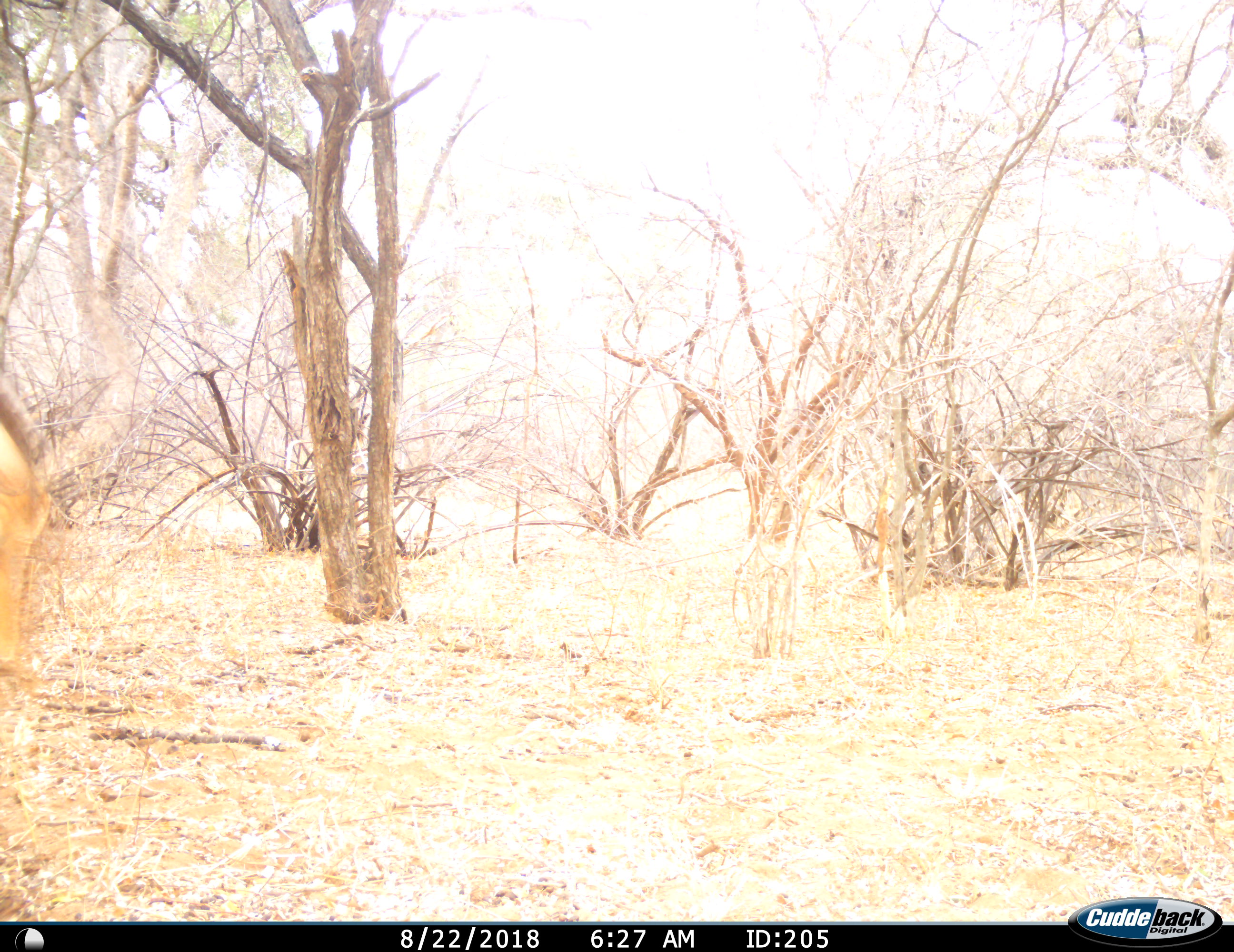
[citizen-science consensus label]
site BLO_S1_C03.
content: unidentified animal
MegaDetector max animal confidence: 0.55